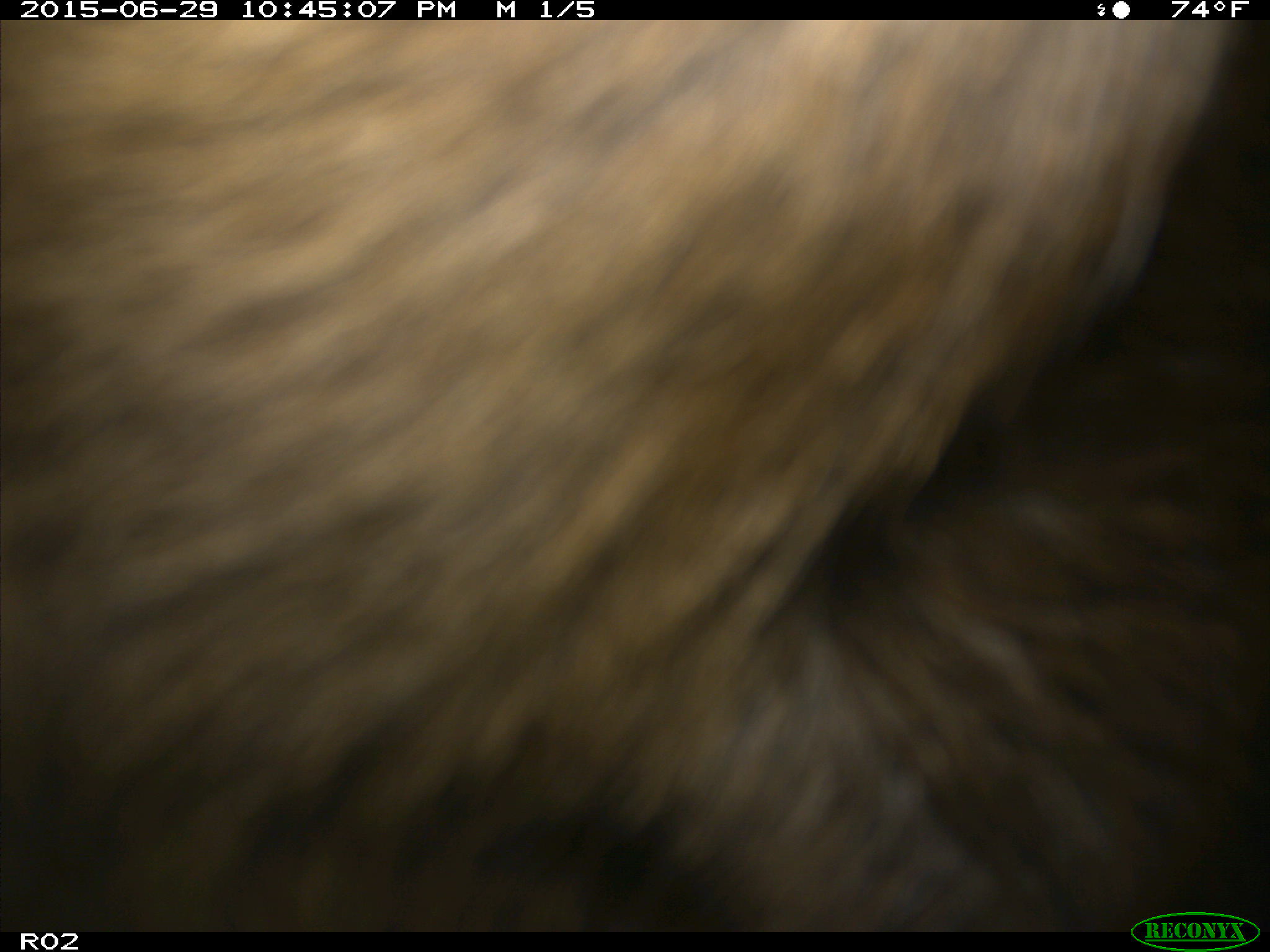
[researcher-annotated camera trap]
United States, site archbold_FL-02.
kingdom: Animalia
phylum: Chordata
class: Mammalia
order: Artiodactyla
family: Bovidae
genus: Bos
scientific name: Bos taurus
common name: domestic cow